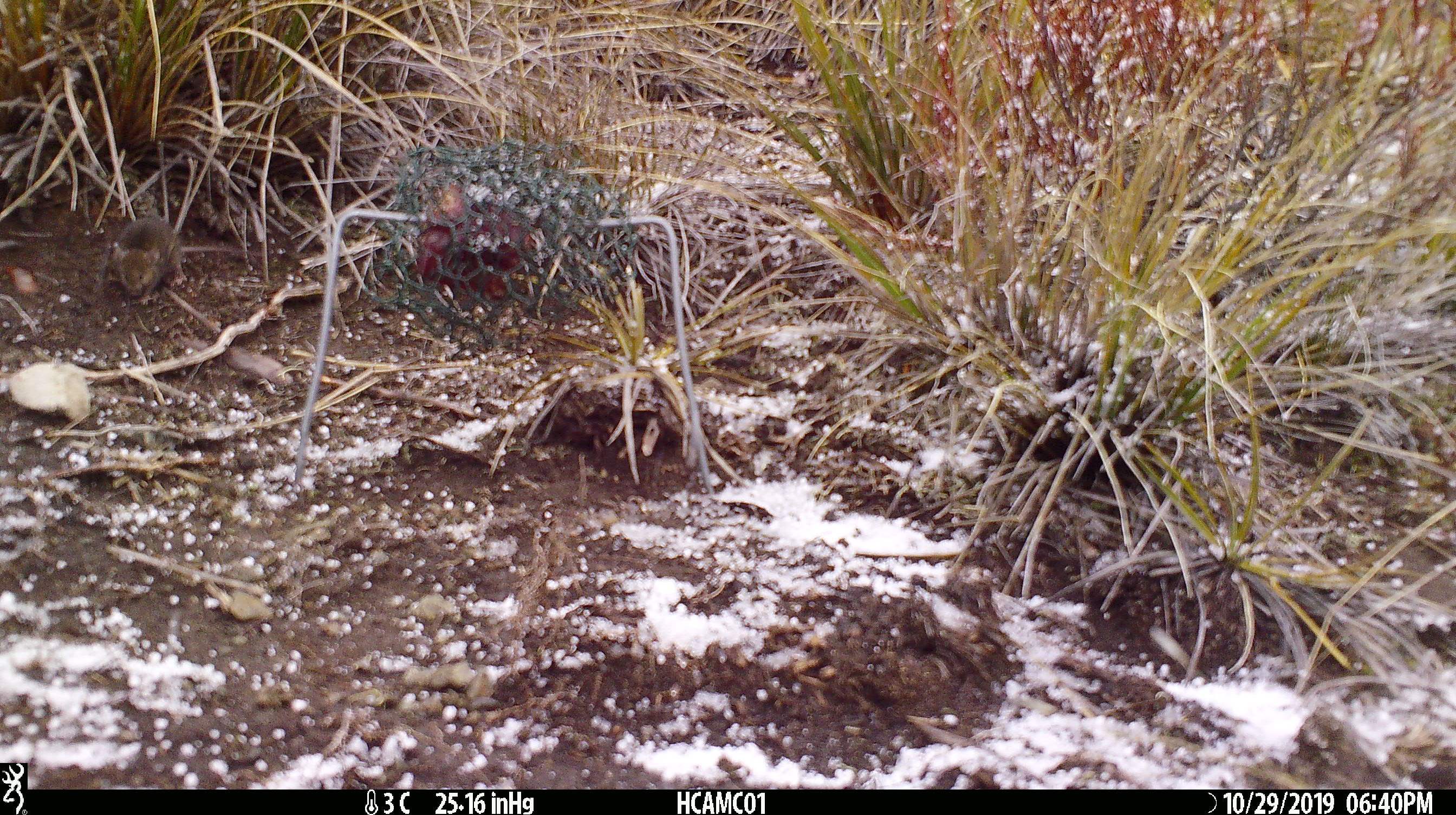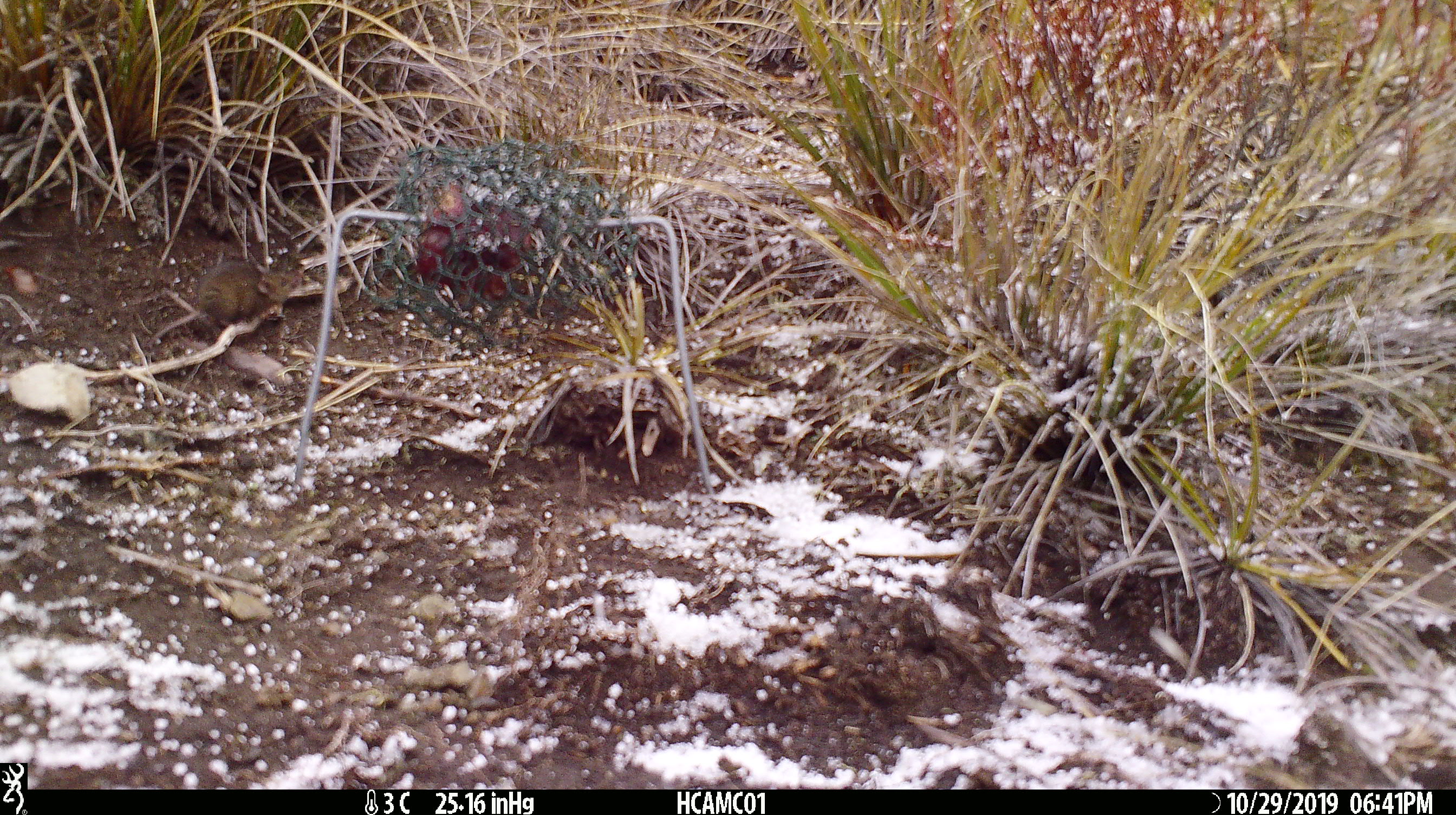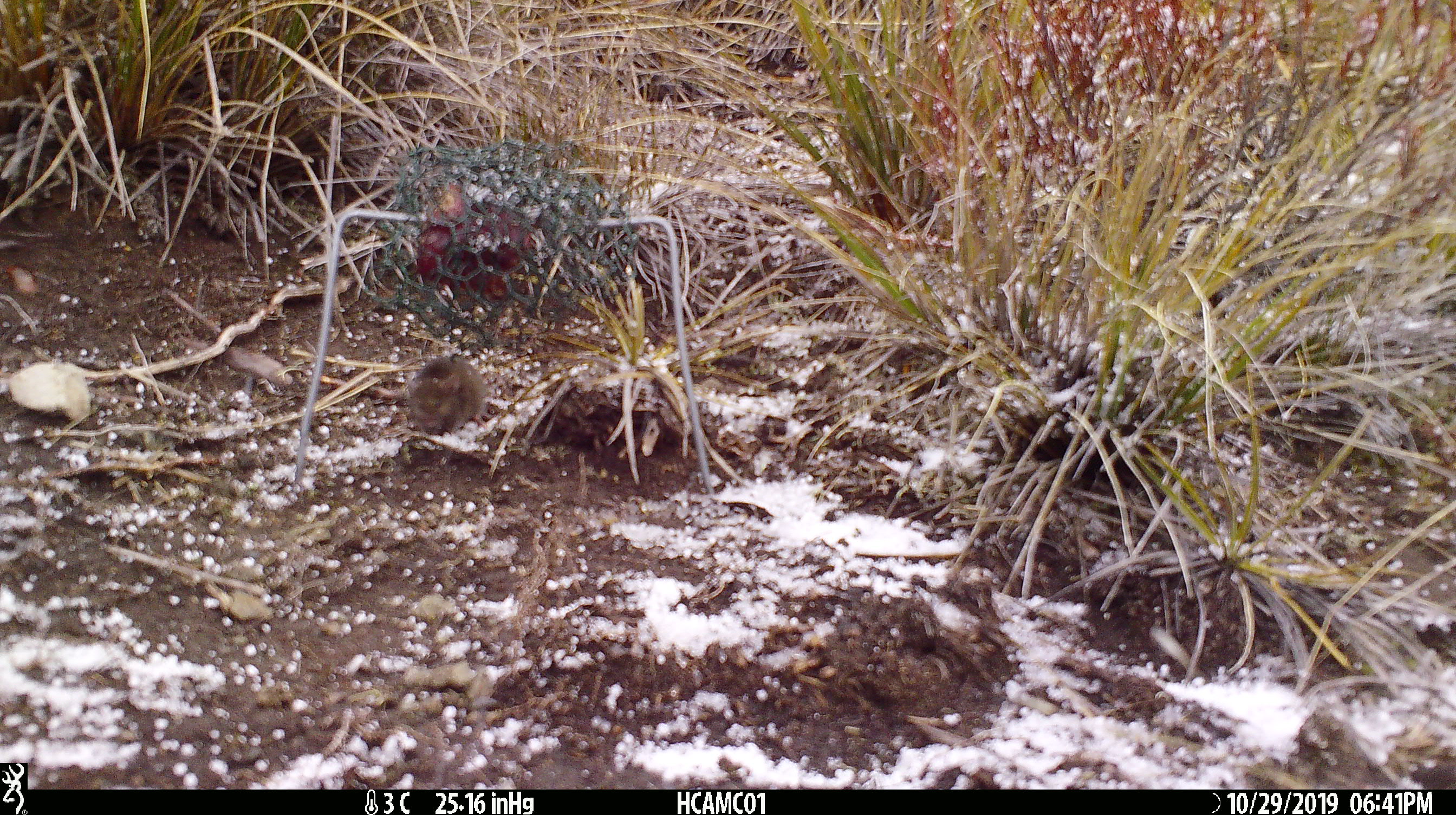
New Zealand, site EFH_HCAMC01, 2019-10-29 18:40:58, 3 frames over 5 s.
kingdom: Animalia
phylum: Chordata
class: Mammalia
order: Rodentia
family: Muridae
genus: Mus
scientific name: Mus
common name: mouse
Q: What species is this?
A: Mouse (Mus).